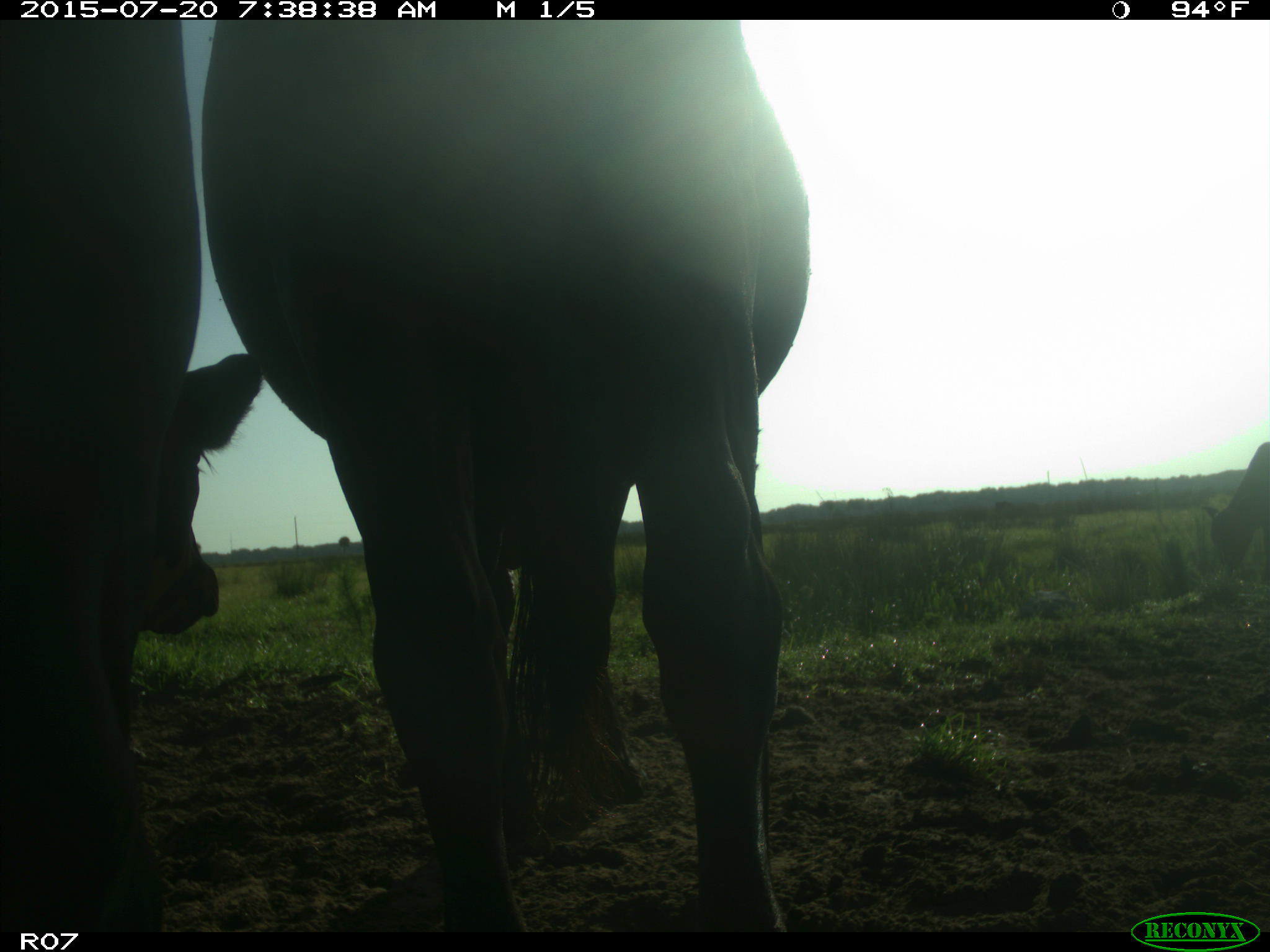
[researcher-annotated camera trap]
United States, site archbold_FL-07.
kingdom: Animalia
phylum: Chordata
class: Mammalia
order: Artiodactyla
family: Bovidae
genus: Bos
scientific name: Bos taurus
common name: domestic cow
Bos taurus (domestic cow).